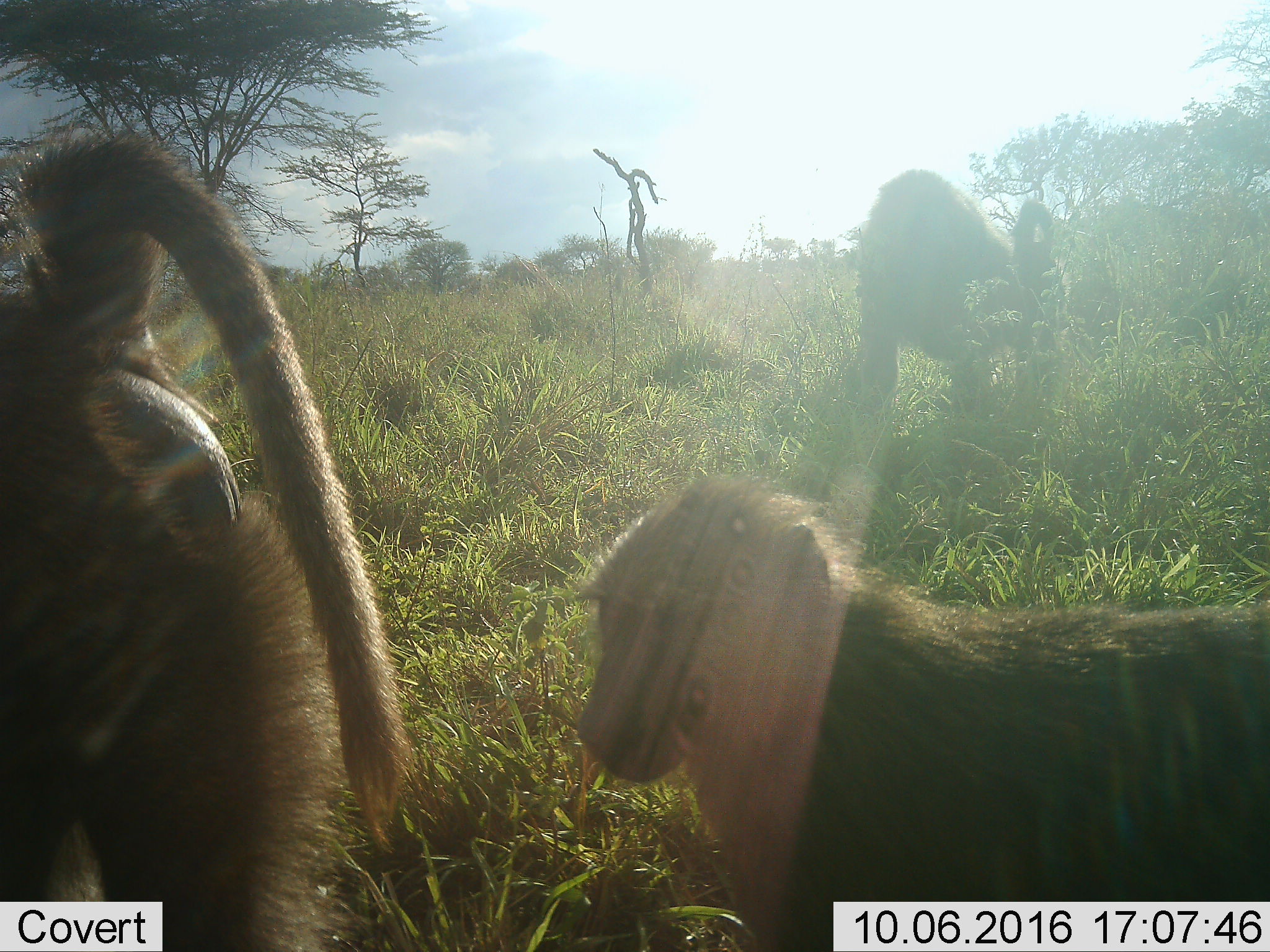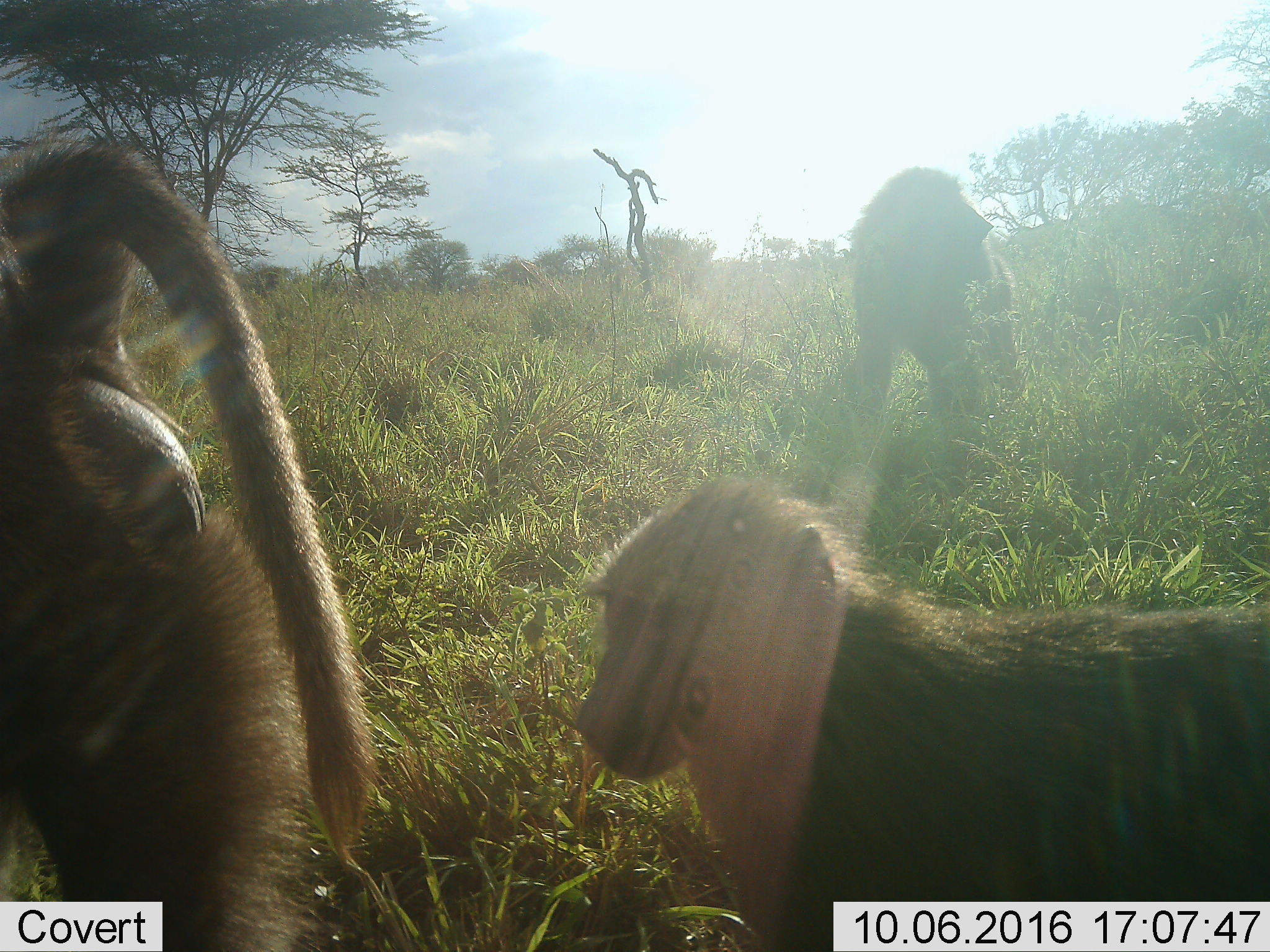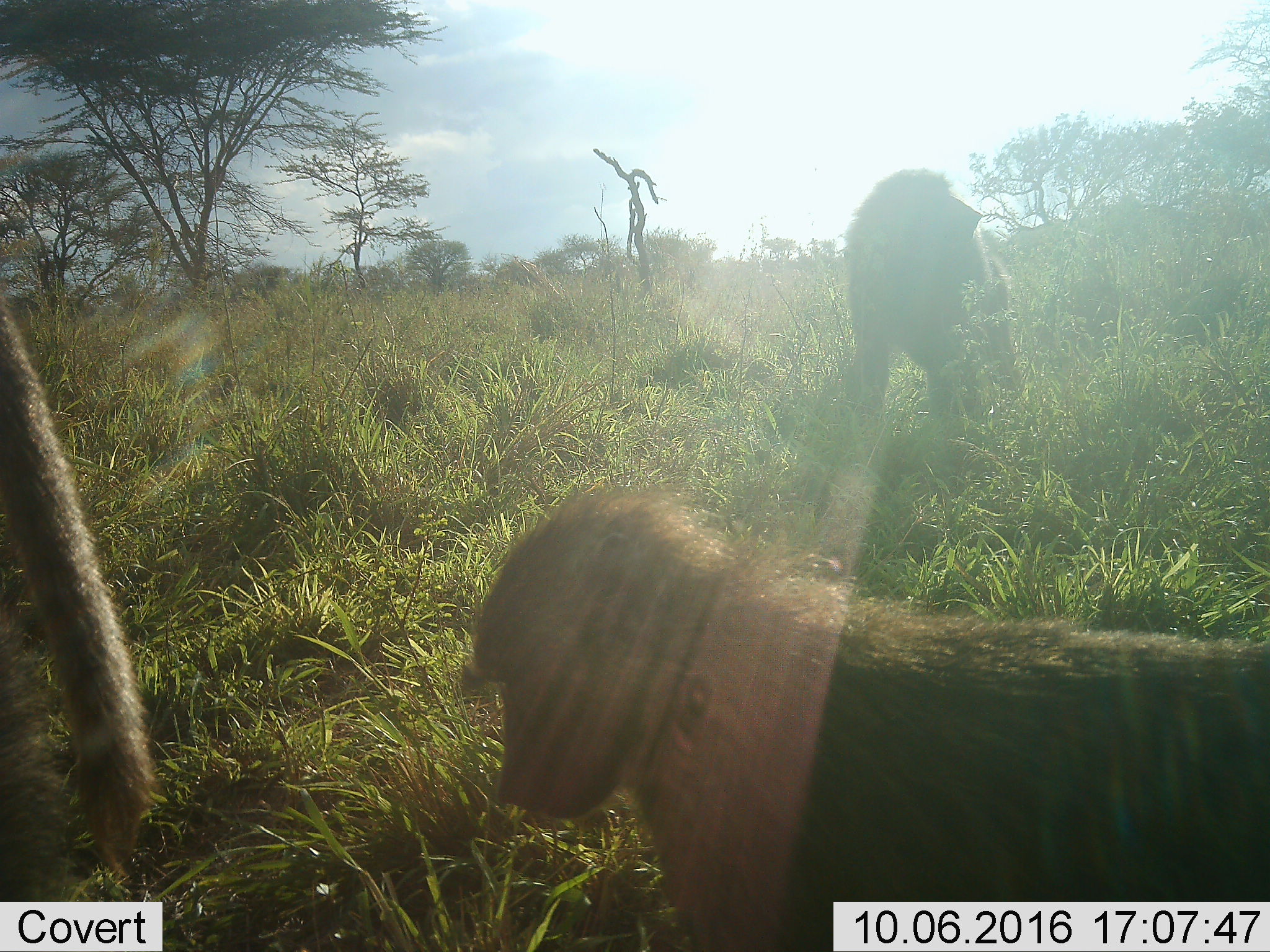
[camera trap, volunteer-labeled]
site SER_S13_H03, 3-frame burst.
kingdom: Animalia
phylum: Chordata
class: Mammalia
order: Primates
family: Cercopithecidae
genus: Papio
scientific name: Papio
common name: baboon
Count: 3.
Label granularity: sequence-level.